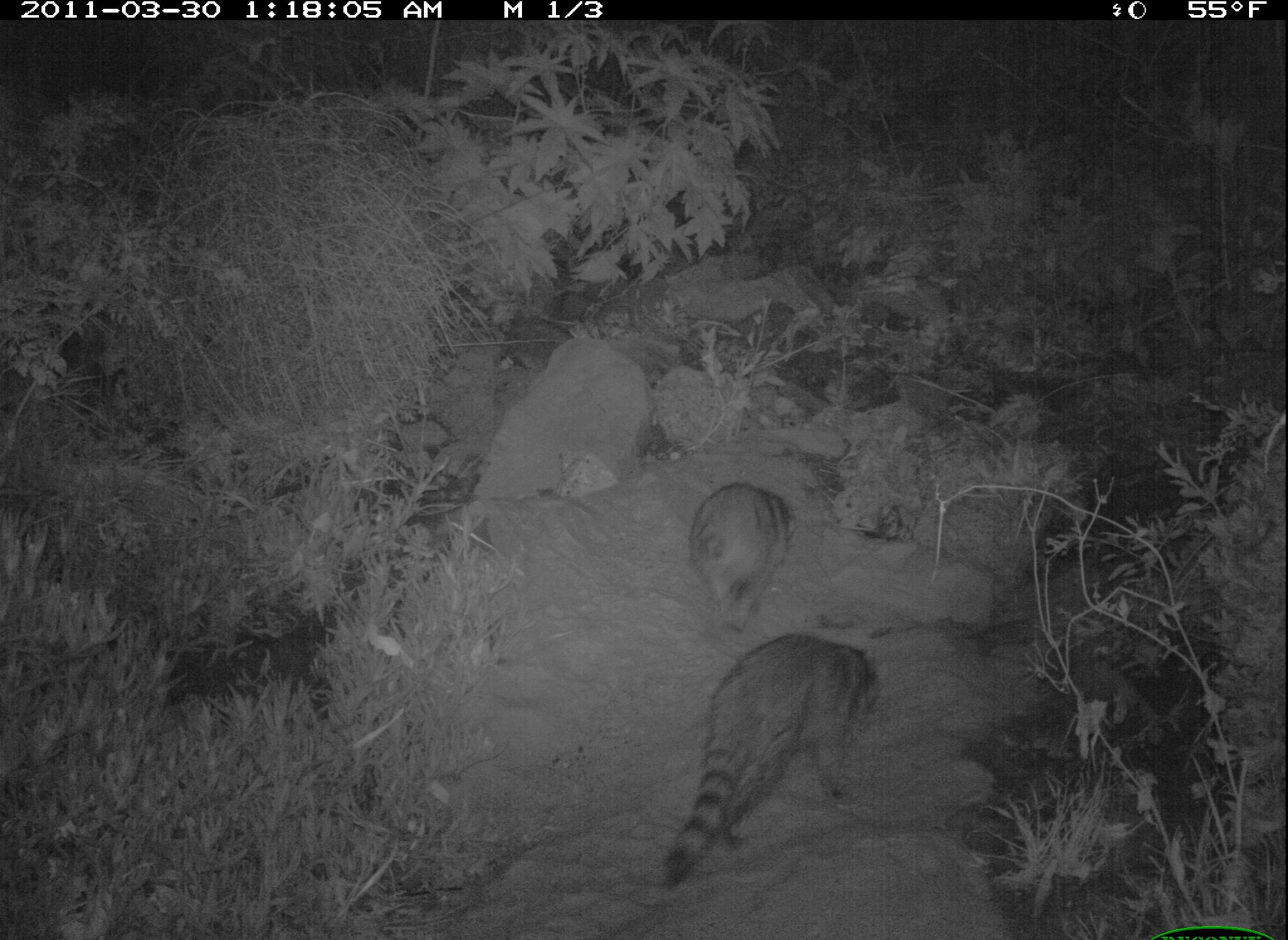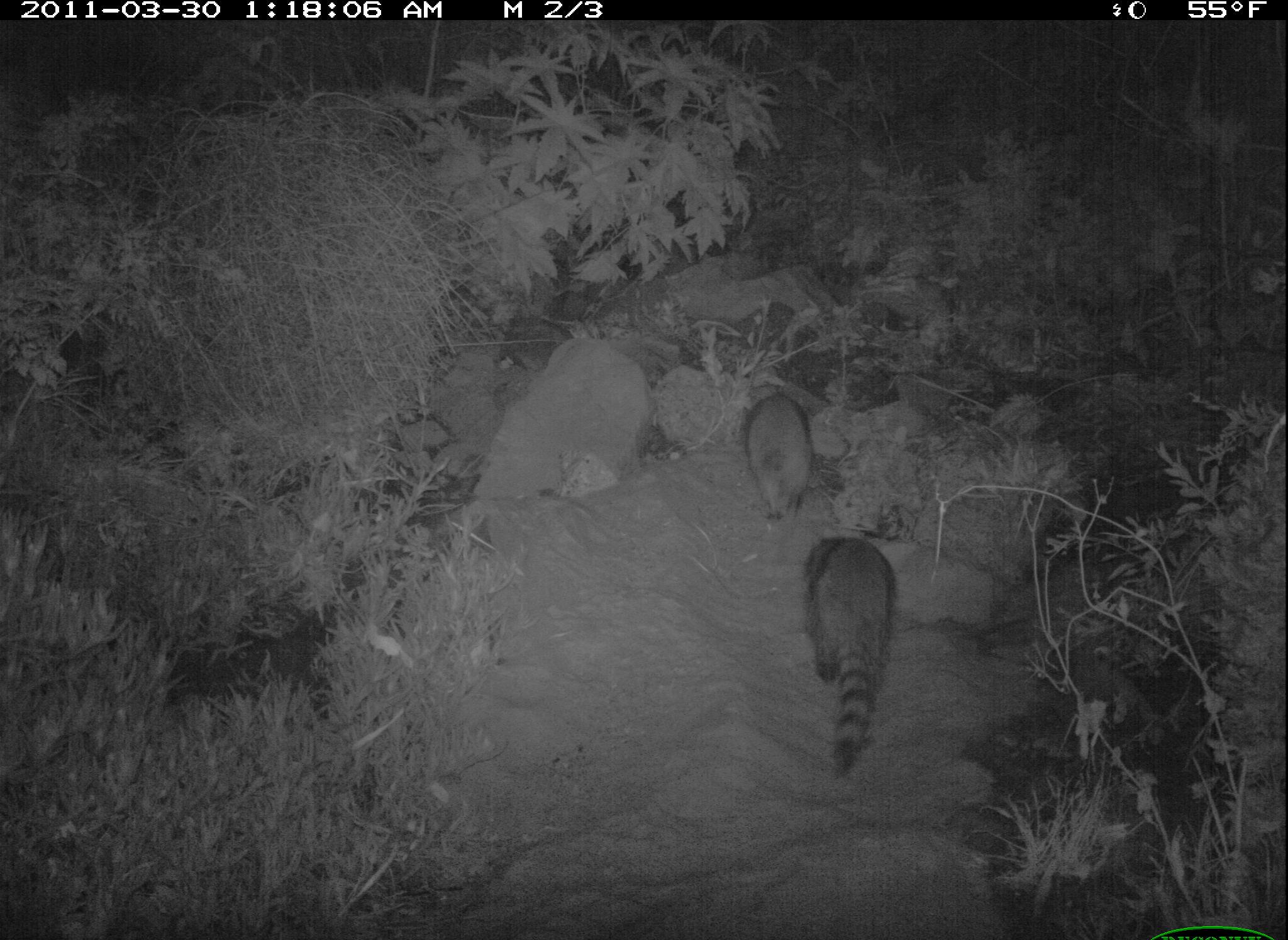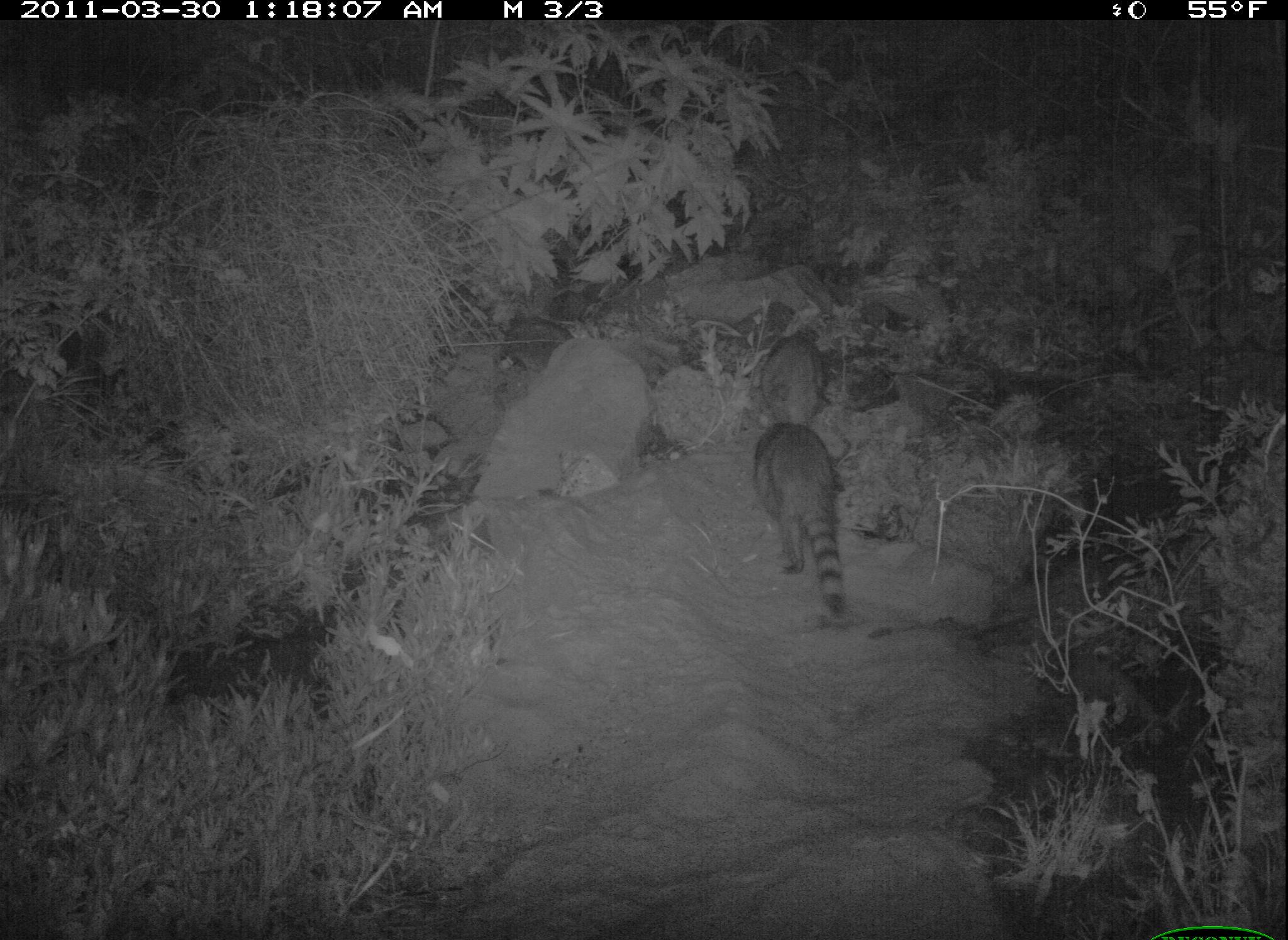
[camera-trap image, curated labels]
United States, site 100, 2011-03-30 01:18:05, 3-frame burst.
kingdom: Animalia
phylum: Chordata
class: Mammalia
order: Carnivora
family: Procyonidae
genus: Procyon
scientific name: Procyon lotor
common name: raccoon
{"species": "raccoon (Procyon lotor)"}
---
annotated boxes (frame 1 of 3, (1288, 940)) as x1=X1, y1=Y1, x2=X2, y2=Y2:
raccoon: x1=660, y1=630, x2=892, y2=891; x1=681, y1=472, x2=807, y2=622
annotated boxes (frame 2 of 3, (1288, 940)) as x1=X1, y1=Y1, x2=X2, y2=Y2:
raccoon: x1=800, y1=525, x2=913, y2=783; x1=737, y1=387, x2=818, y2=535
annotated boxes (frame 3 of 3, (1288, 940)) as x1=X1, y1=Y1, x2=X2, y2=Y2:
raccoon: x1=745, y1=426, x2=865, y2=627; x1=760, y1=330, x2=832, y2=427